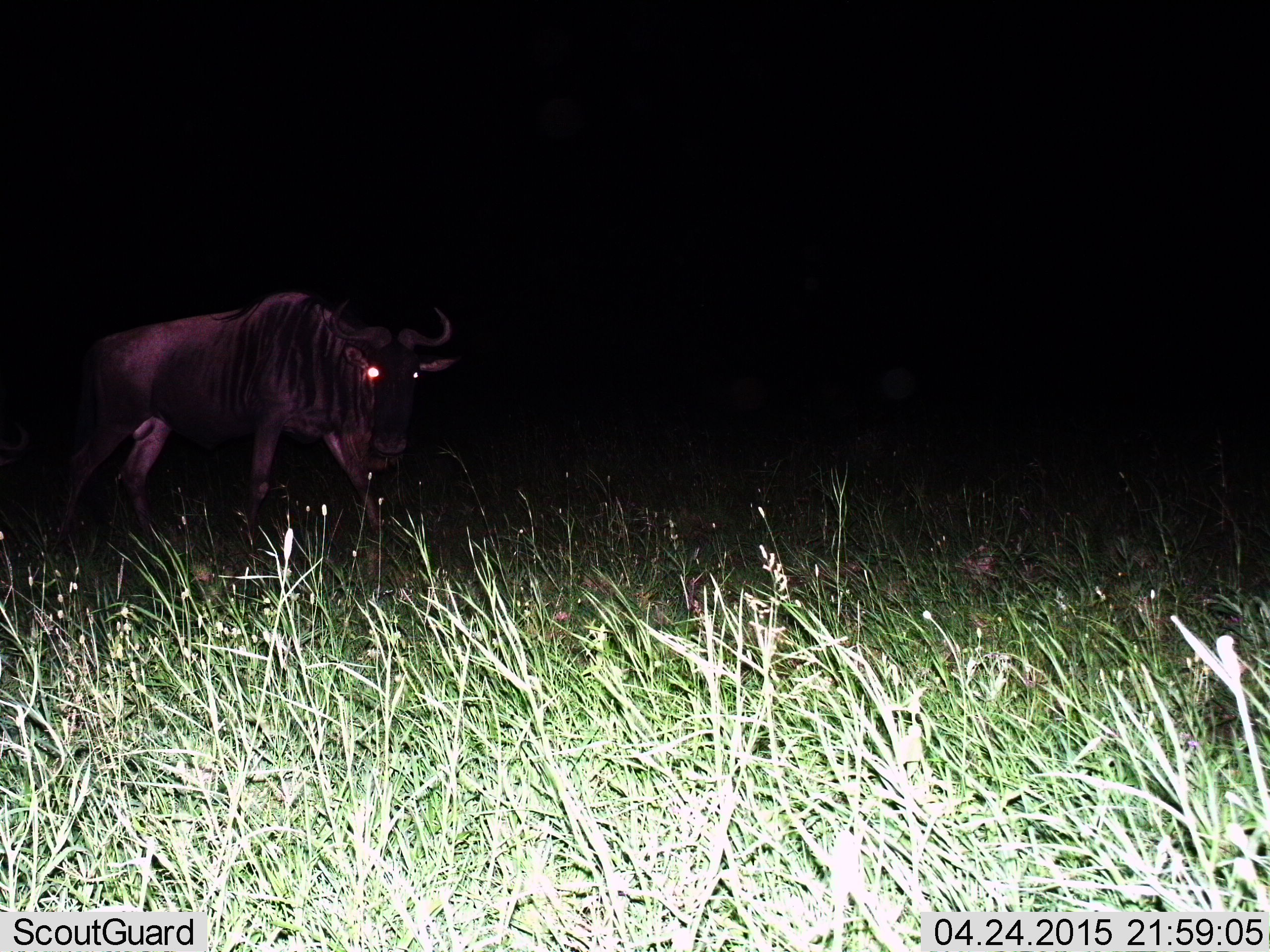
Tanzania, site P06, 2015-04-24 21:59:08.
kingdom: Animalia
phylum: Chordata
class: Mammalia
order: Artiodactyla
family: Bovidae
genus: Connochaetes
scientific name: Connochaetes taurinus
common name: blue wildebeest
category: wildebeest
Wildebeest (blue wildebeest) (Connochaetes taurinus), count 1. Behavior (volunteer vote fractions): standing 60%, resting 0%, moving 50%, interacting 0%. Young present (vote fraction): 0%. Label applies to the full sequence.